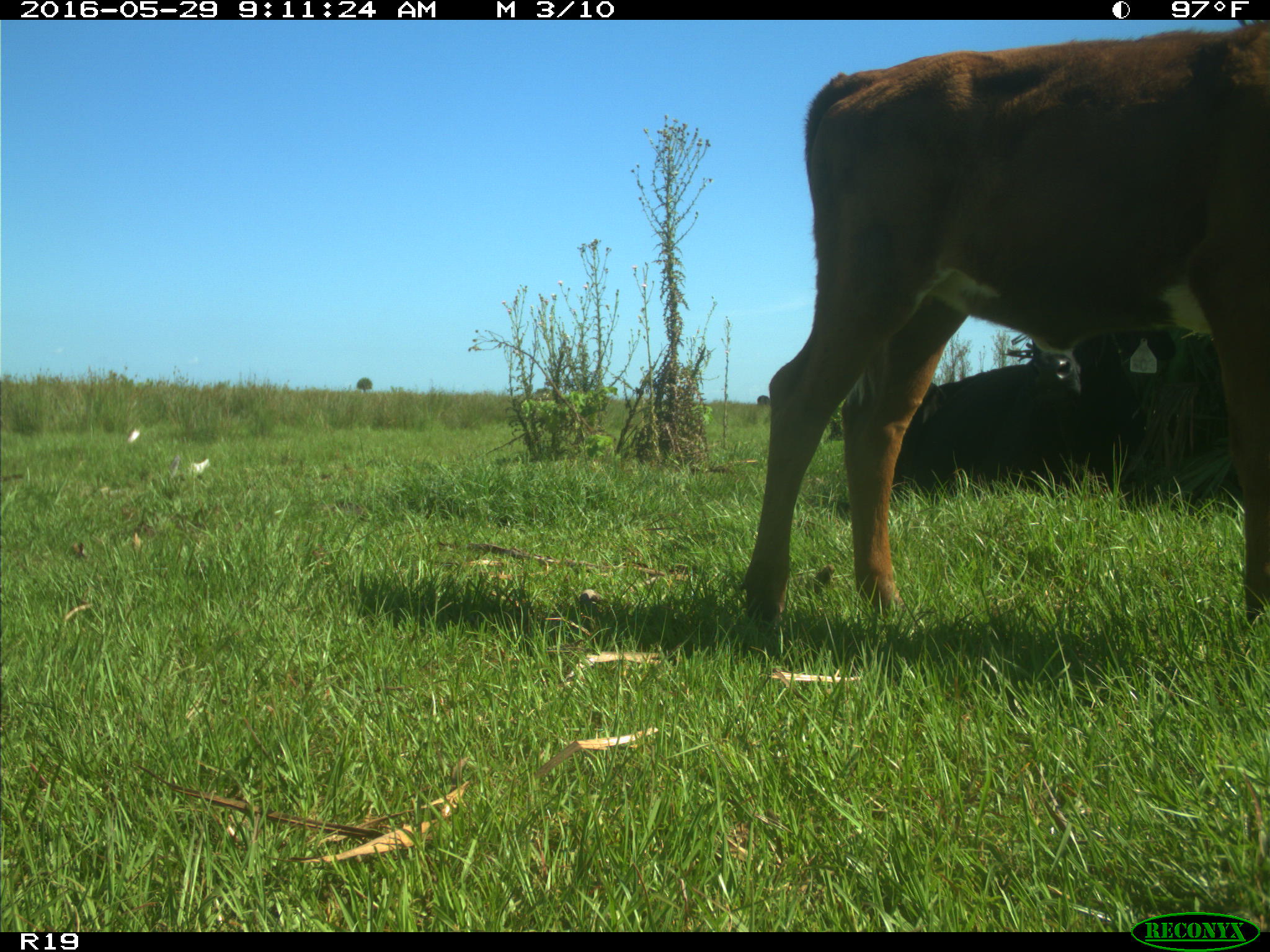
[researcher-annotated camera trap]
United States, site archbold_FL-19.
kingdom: Animalia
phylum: Chordata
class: Mammalia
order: Artiodactyla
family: Bovidae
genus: Bos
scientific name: Bos taurus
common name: domestic cow